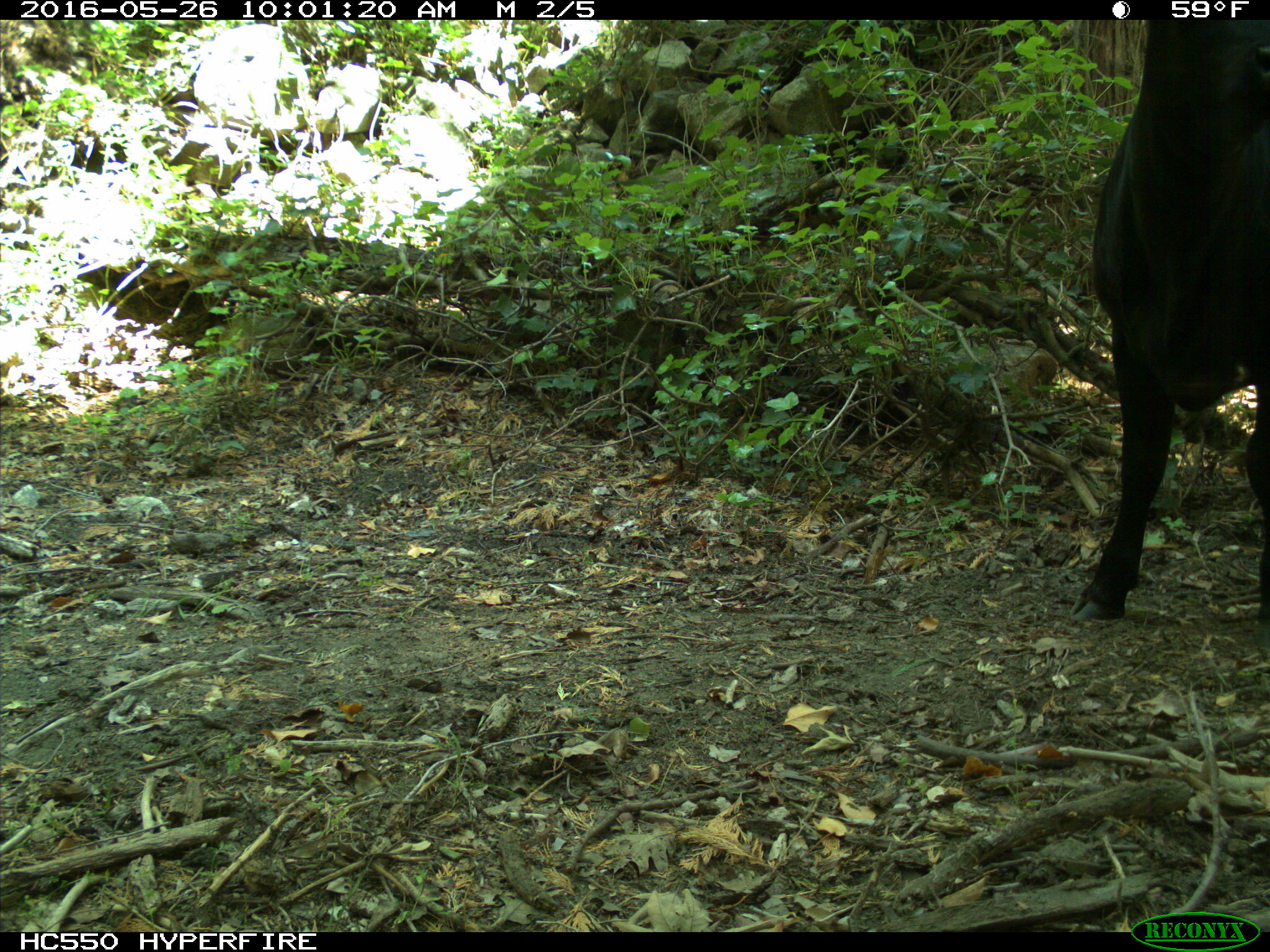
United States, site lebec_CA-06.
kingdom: Animalia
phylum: Chordata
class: Mammalia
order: Artiodactyla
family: Bovidae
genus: Bos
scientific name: Bos taurus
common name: domestic cow